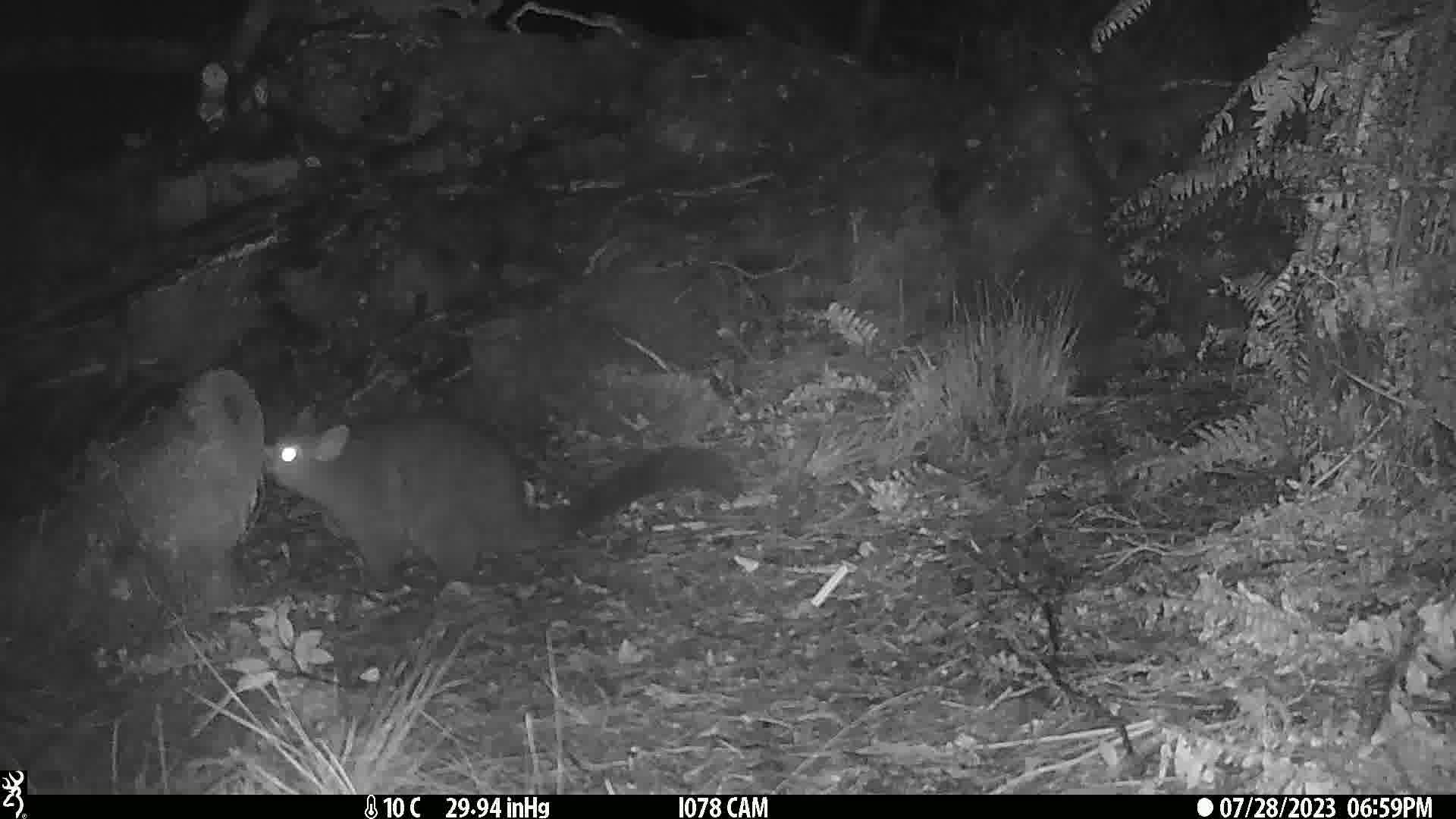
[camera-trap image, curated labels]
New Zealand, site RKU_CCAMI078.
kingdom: Animalia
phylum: Chordata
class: Mammalia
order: Diprotodontia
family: Phalangeridae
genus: Trichosurus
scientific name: Trichosurus vulpecula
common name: common brushtail possum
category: possum